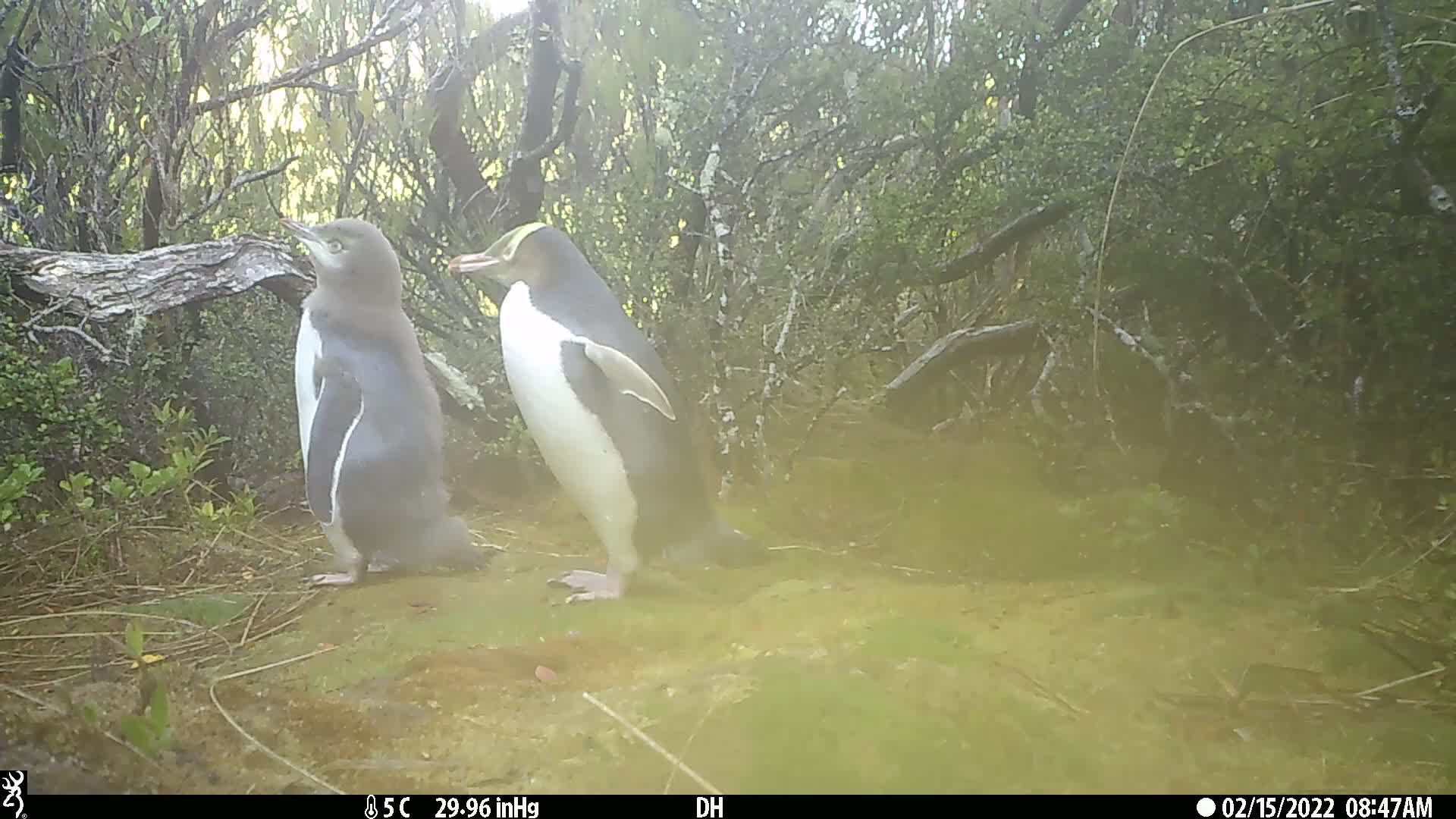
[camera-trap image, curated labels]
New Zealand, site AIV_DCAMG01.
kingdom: Animalia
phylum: Chordata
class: Aves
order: Sphenisciformes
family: Spheniscidae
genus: Megadyptes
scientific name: Megadyptes antipodes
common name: yellow-eyed penguin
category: yellow eyed penguin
Yellow eyed penguin (yellow-eyed penguin) (Megadyptes antipodes).